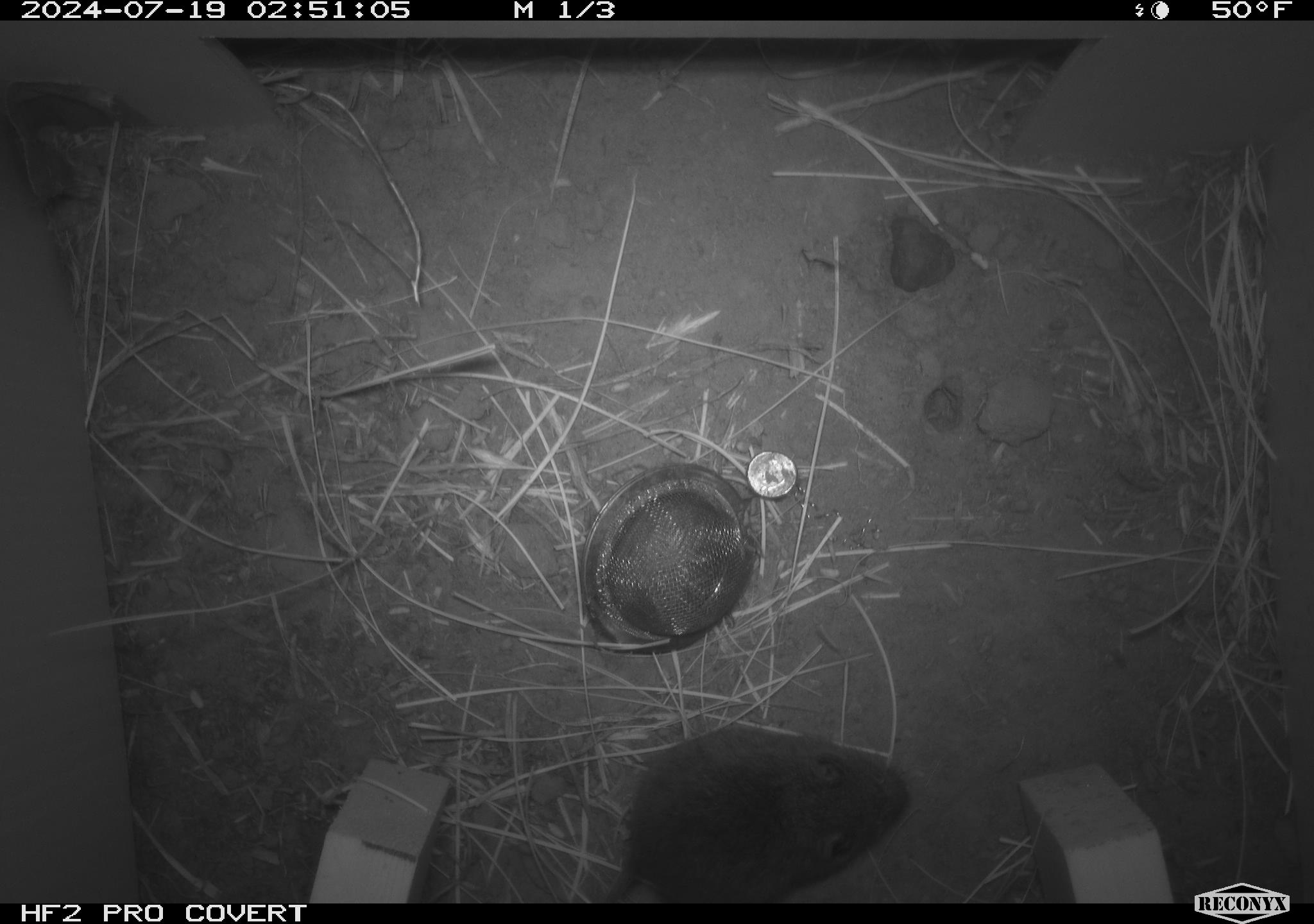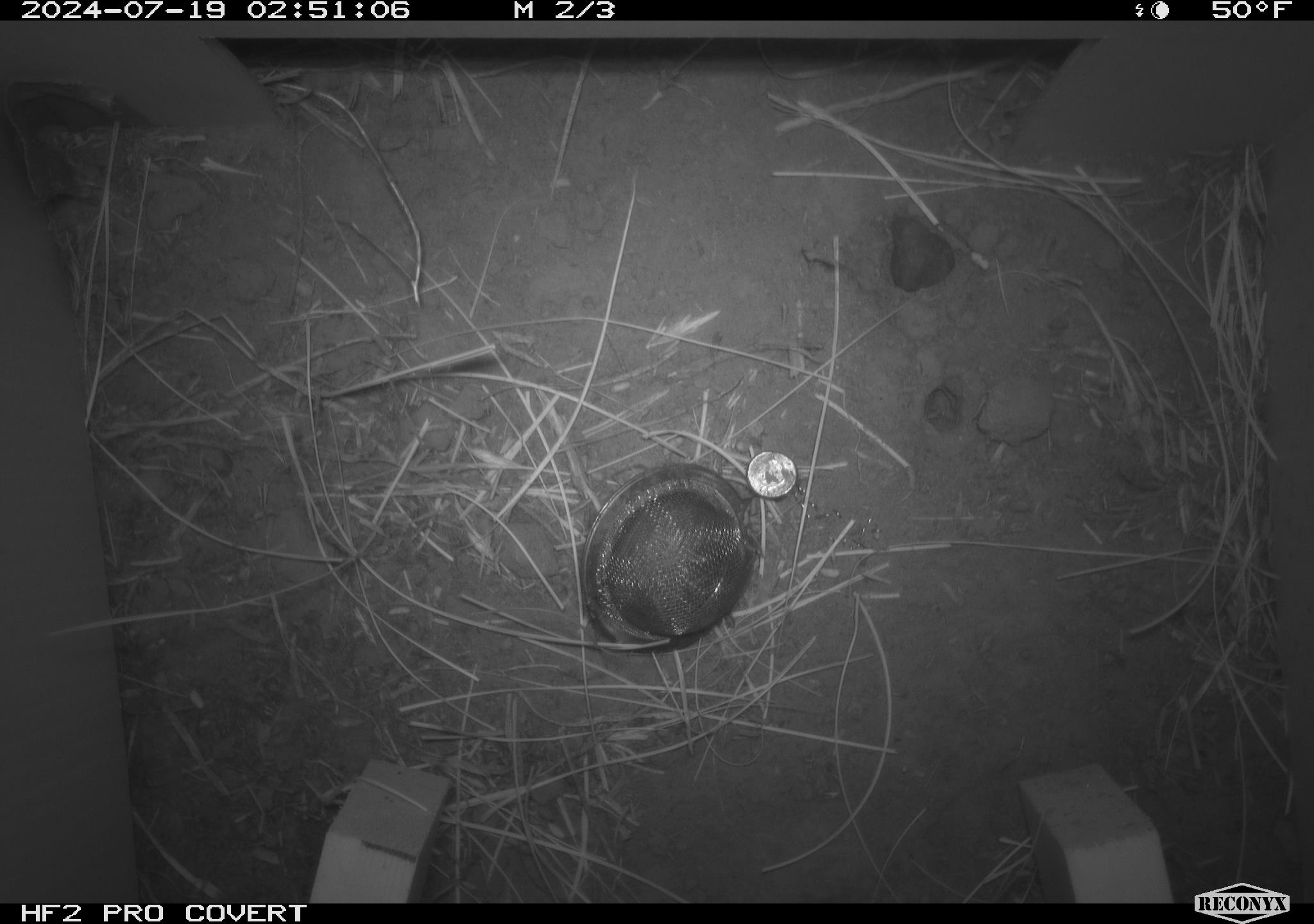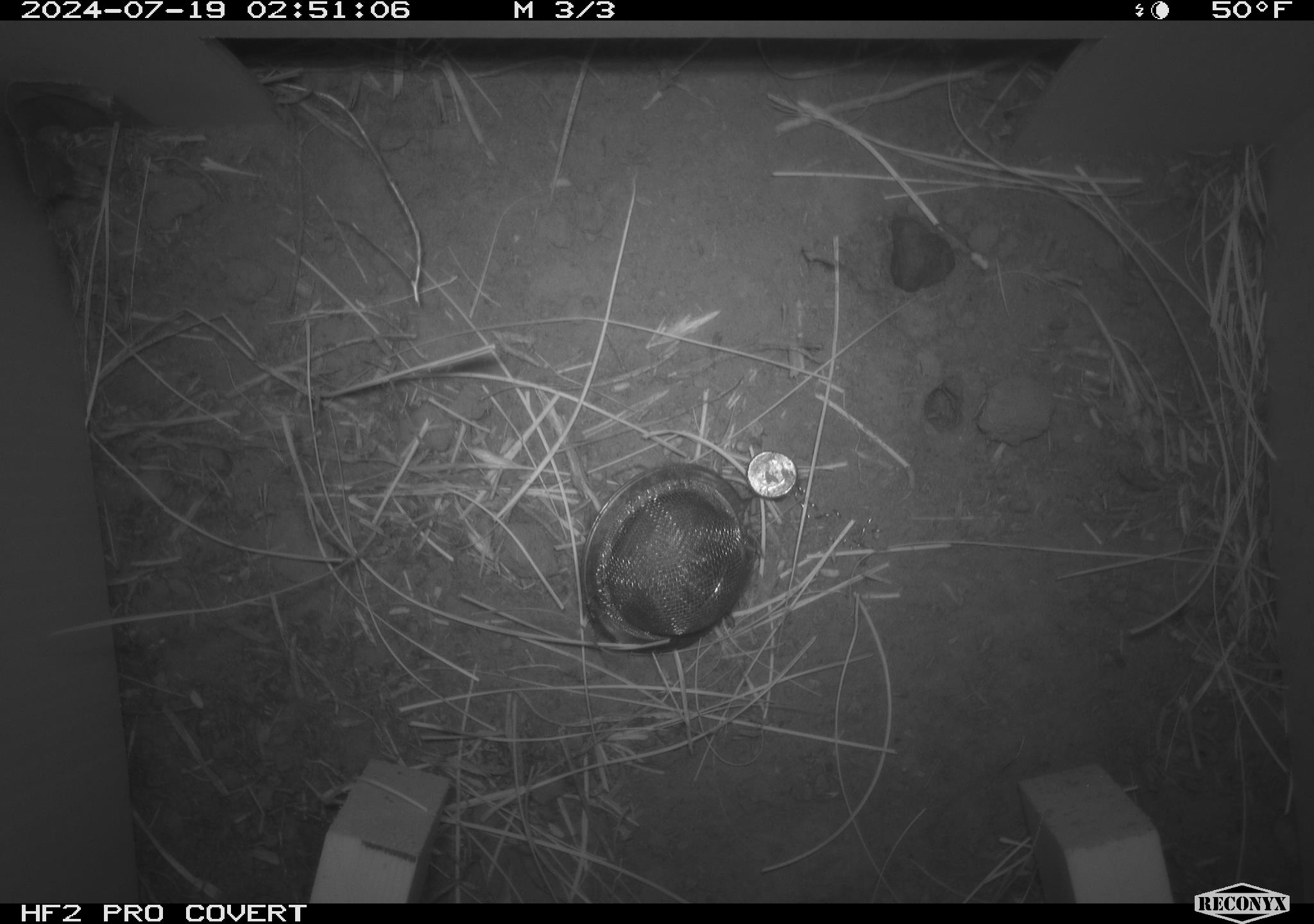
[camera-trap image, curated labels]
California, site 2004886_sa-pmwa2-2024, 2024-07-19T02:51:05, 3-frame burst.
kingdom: Animalia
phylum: Chordata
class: Mammalia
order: Rodentia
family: Cricetidae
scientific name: Arvicolinae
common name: voles, lemmings, and muskrats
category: arvicolinae subfamily